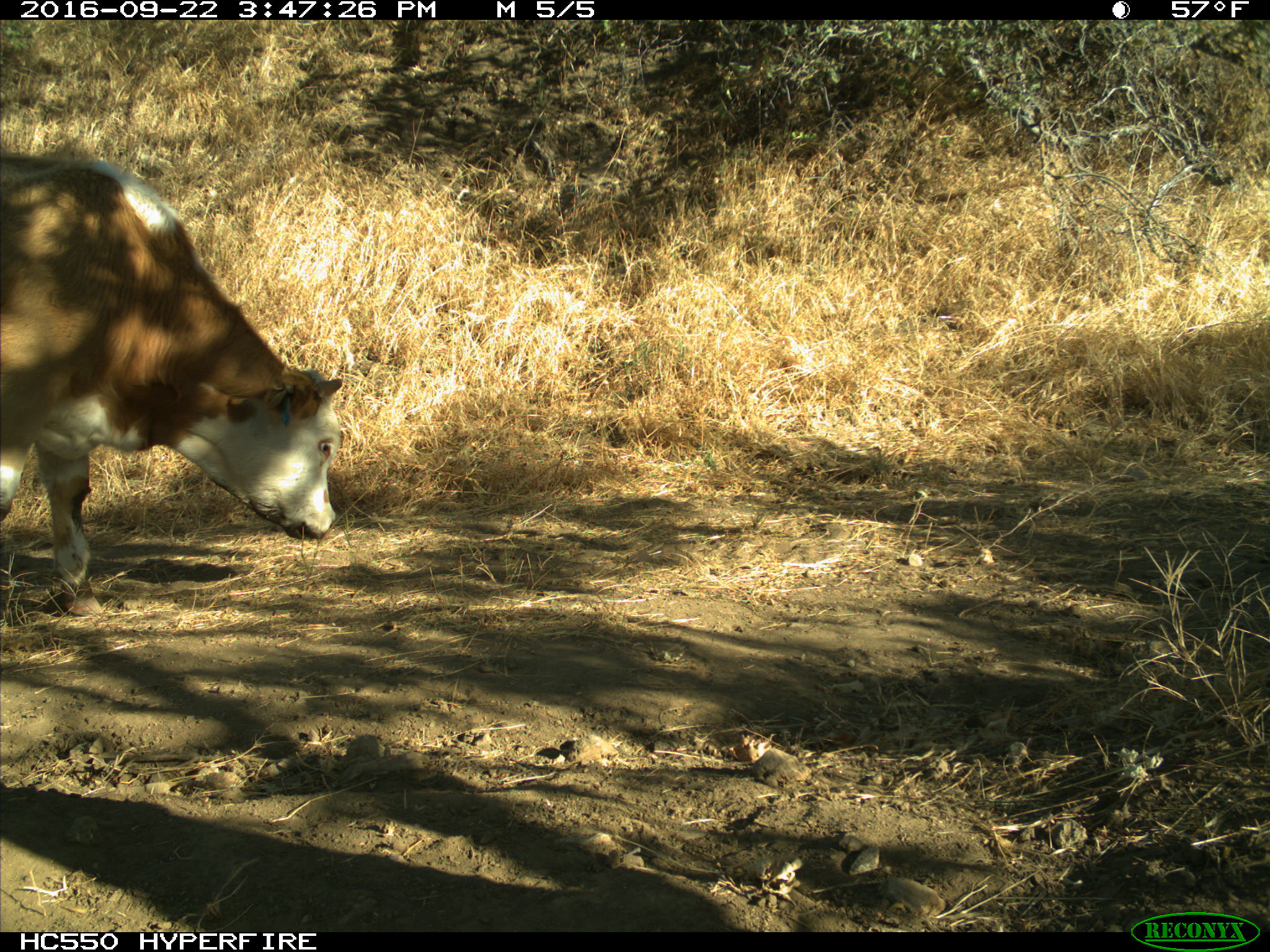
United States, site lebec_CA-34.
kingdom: Animalia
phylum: Chordata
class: Mammalia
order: Artiodactyla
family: Bovidae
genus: Bos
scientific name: Bos taurus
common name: domestic cow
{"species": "Bos taurus (domestic cow)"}